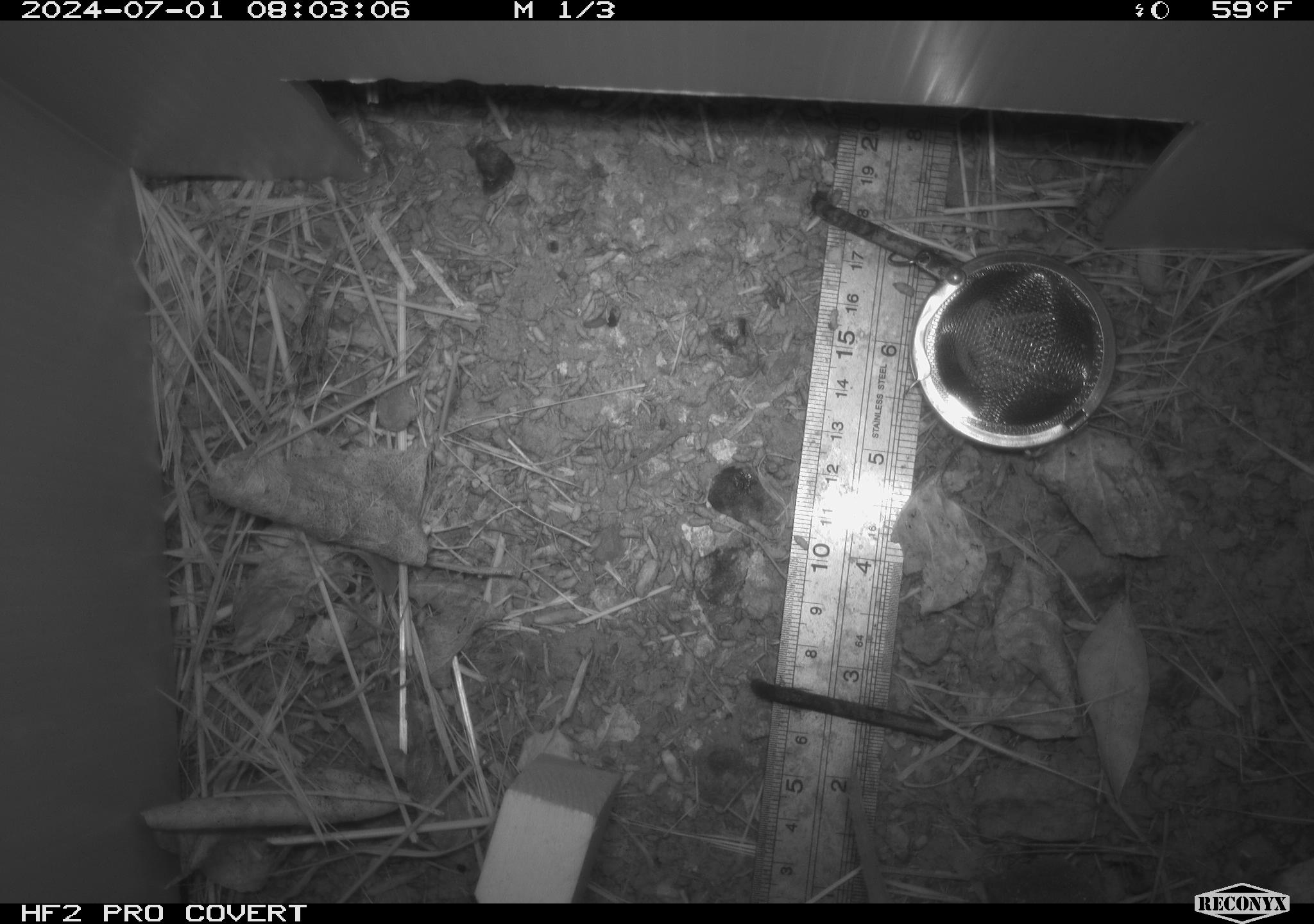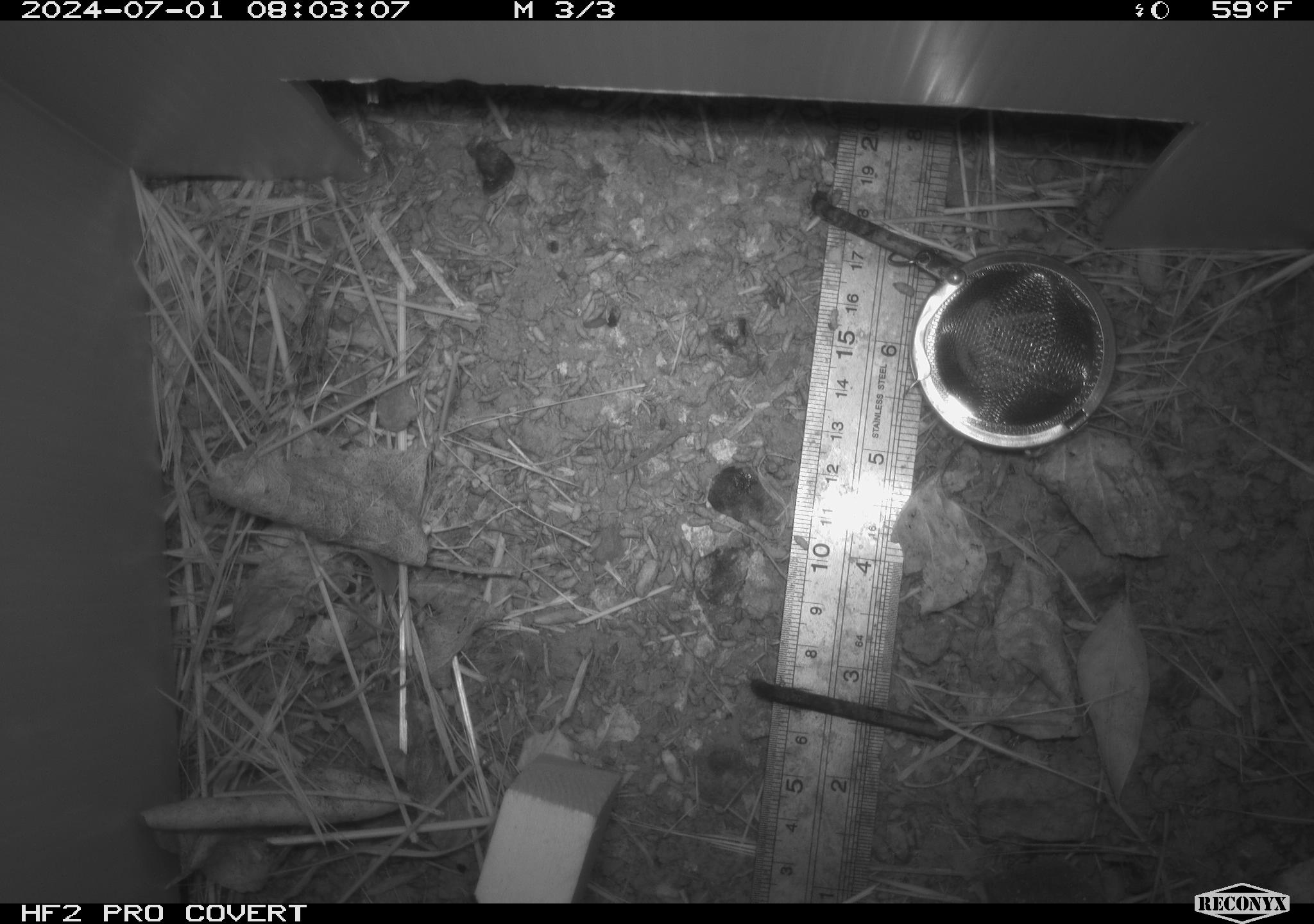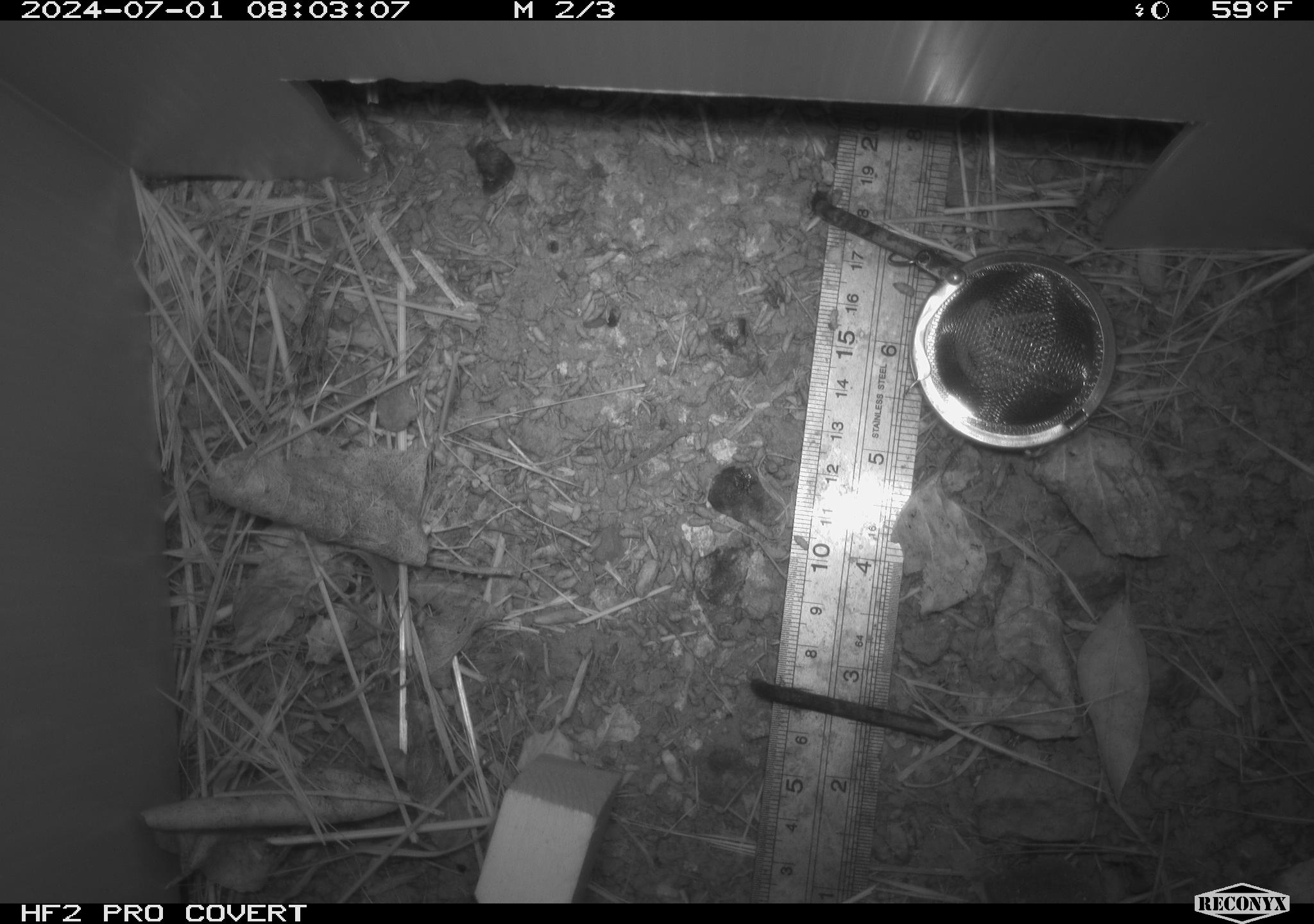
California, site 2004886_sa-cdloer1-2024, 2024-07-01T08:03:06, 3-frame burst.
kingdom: Animalia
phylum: Chordata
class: Mammalia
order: Rodentia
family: Cricetidae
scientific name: Arvicolinae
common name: voles, lemmings, and muskrats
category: arvicolinae subfamily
Arvicolinae subfamily (voles, lemmings, and muskrats) (Arvicolinae).